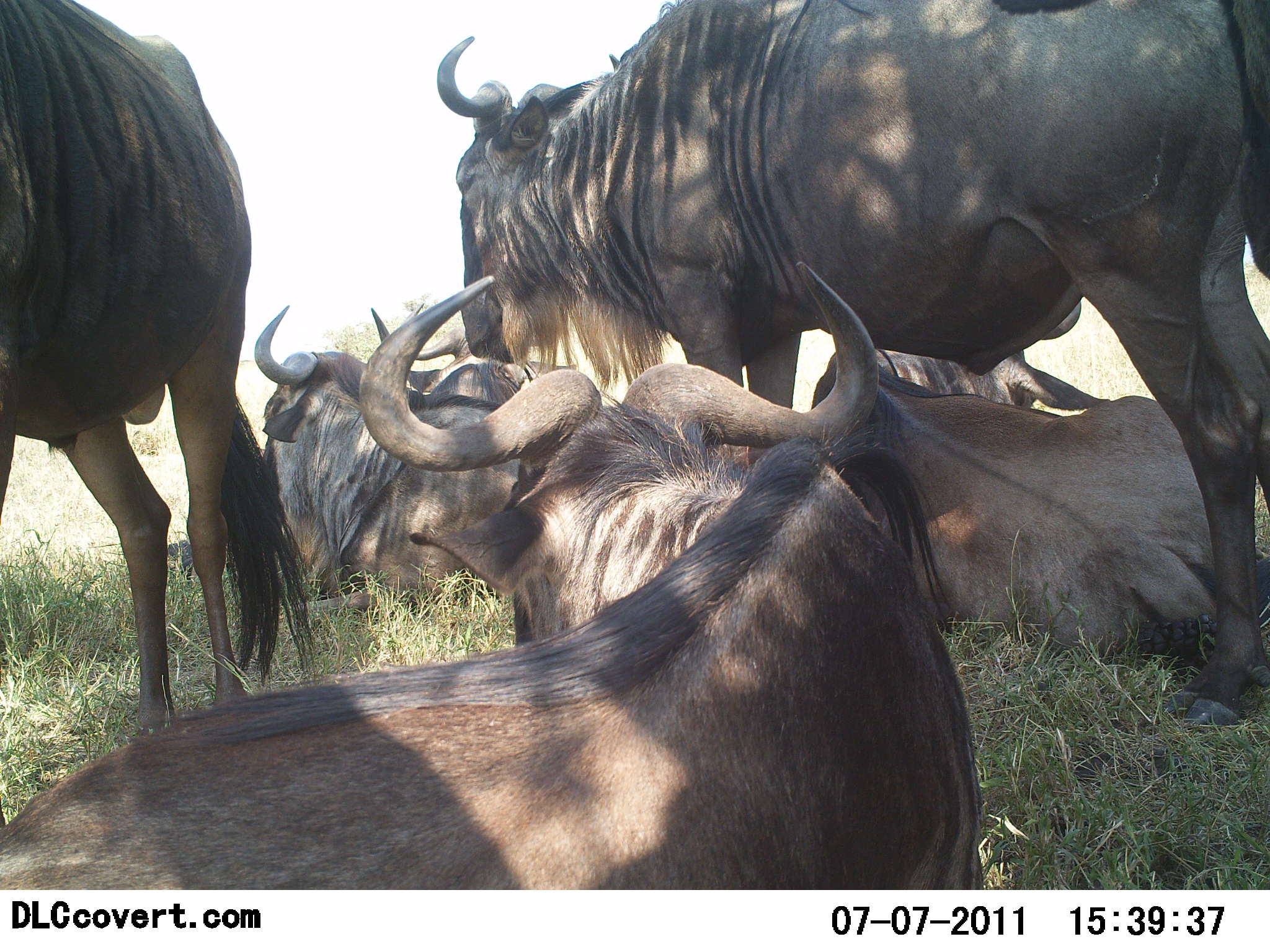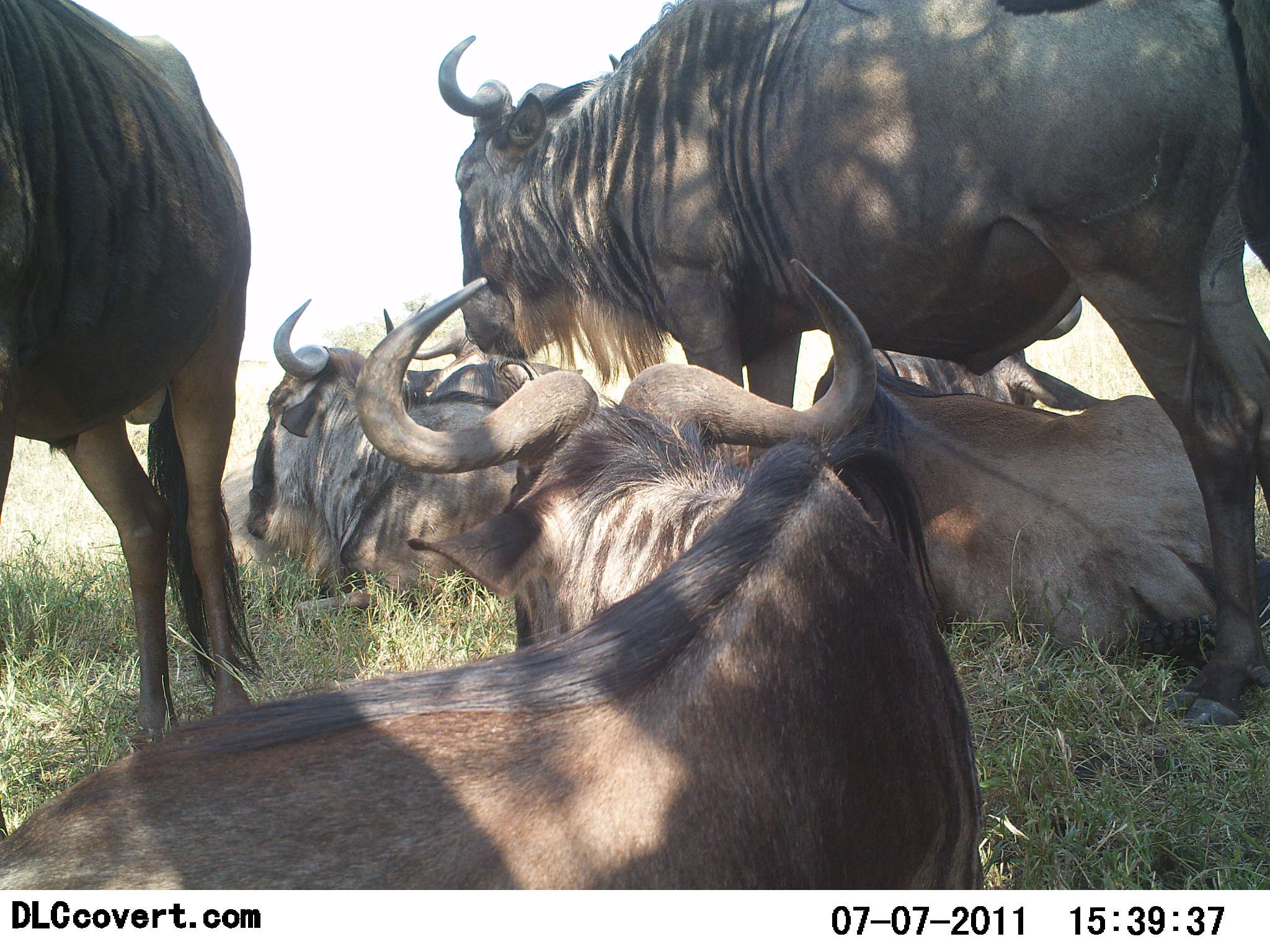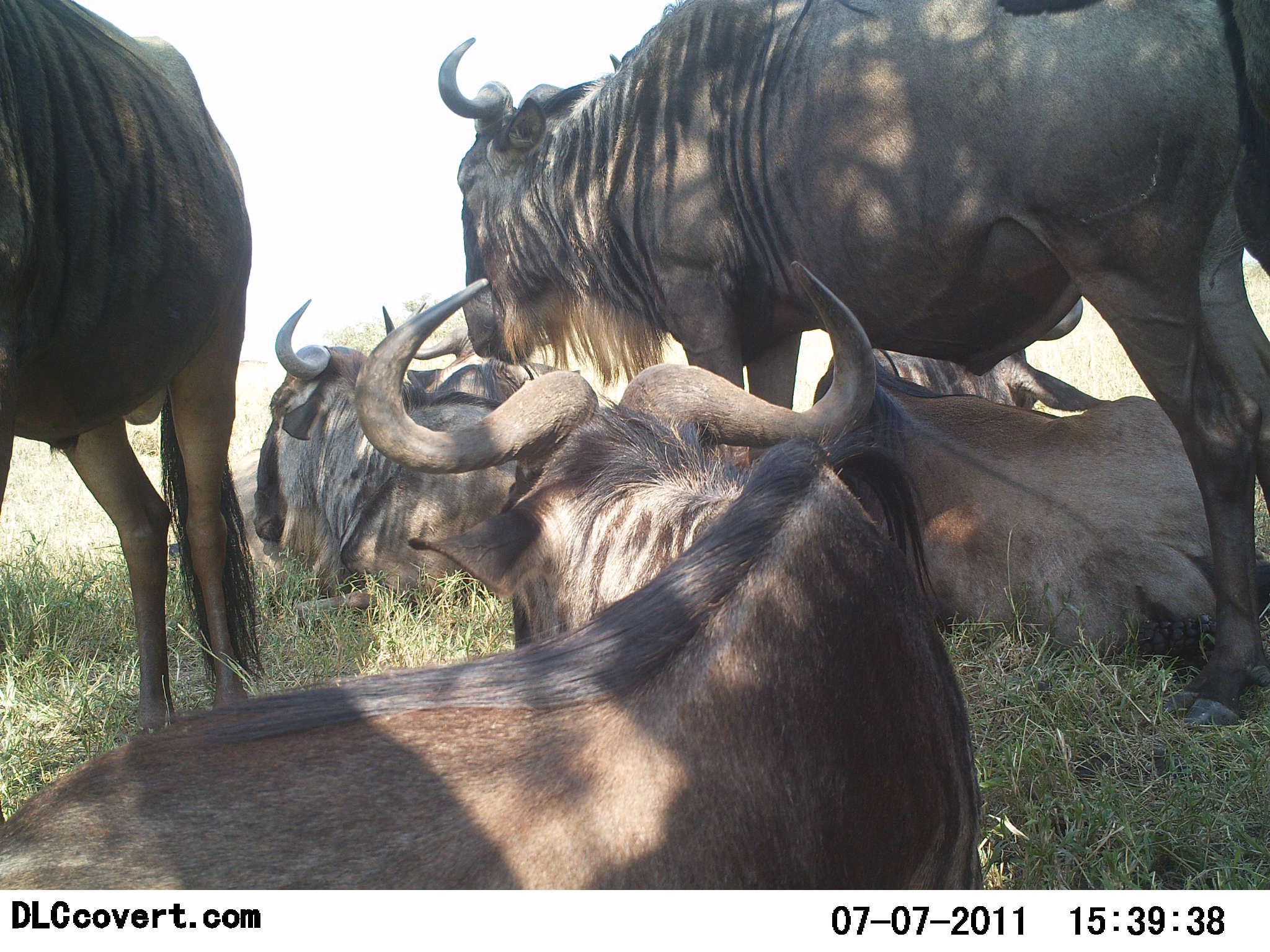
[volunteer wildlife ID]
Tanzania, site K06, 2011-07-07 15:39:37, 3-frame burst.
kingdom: Animalia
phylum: Chordata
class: Mammalia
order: Artiodactyla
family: Bovidae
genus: Connochaetes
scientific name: Connochaetes taurinus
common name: blue wildebeest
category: wildebeest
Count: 6.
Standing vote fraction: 70%.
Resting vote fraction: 100%.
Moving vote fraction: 0%.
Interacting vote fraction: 10%.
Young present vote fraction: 0%.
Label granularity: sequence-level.